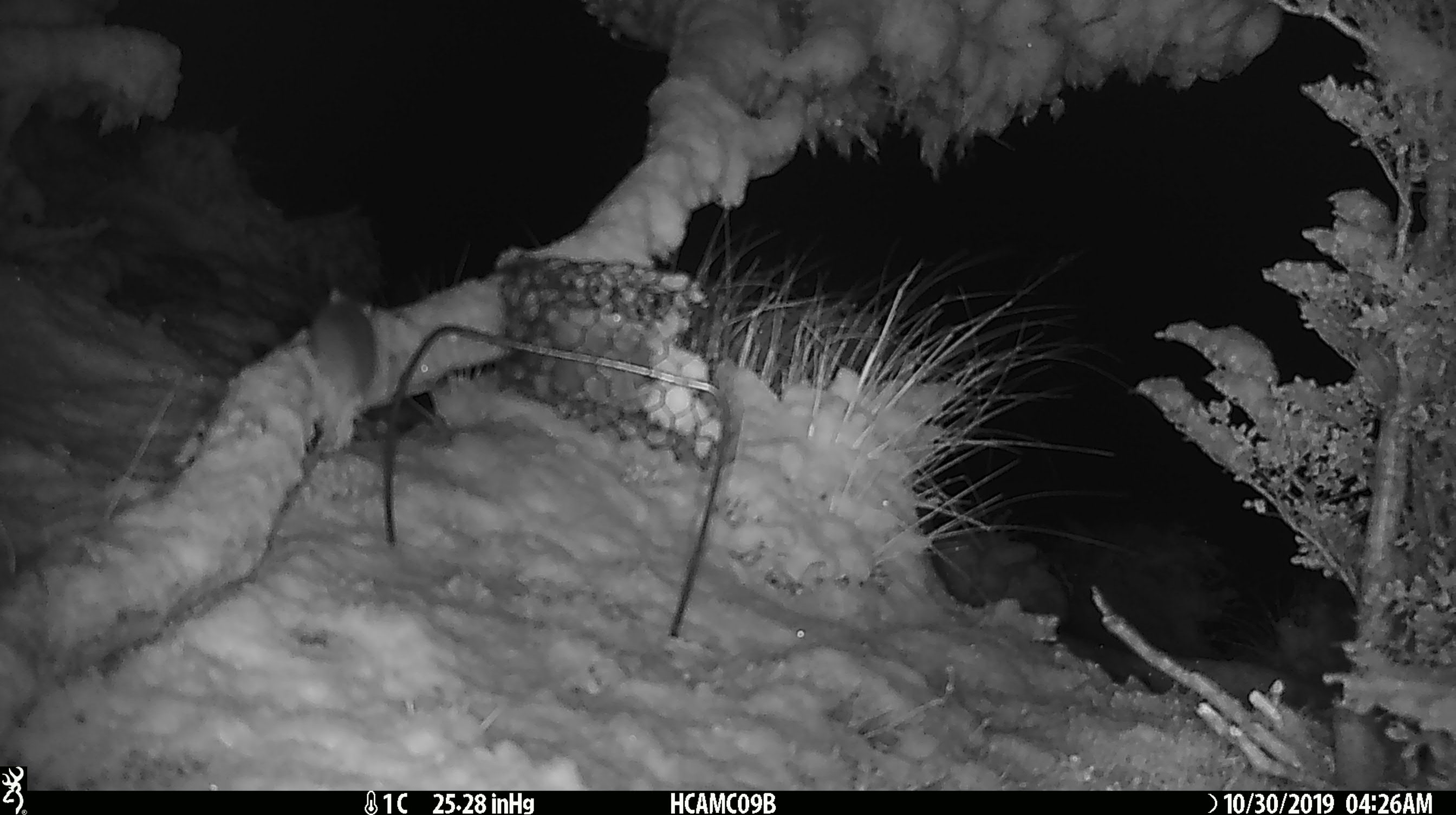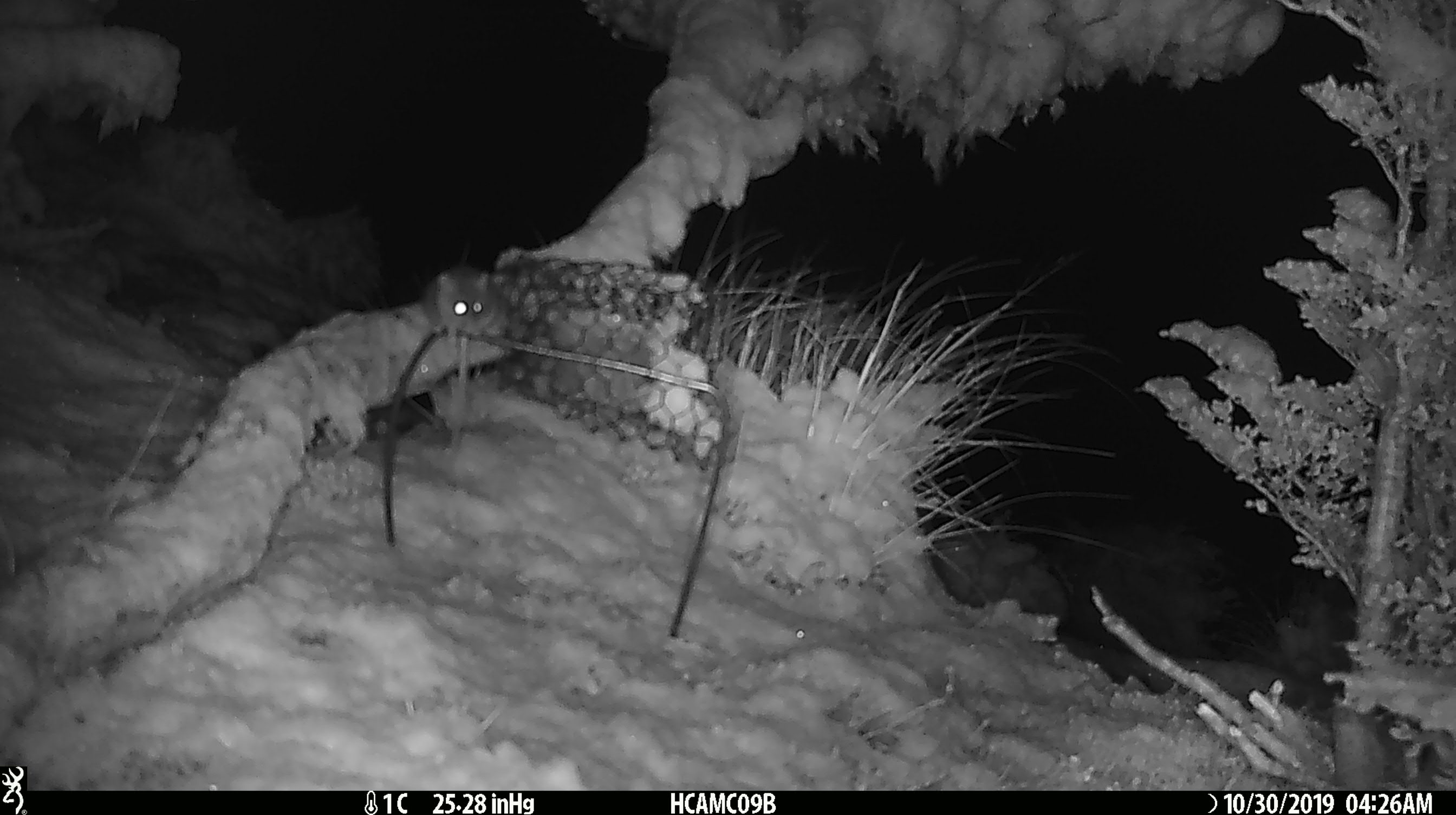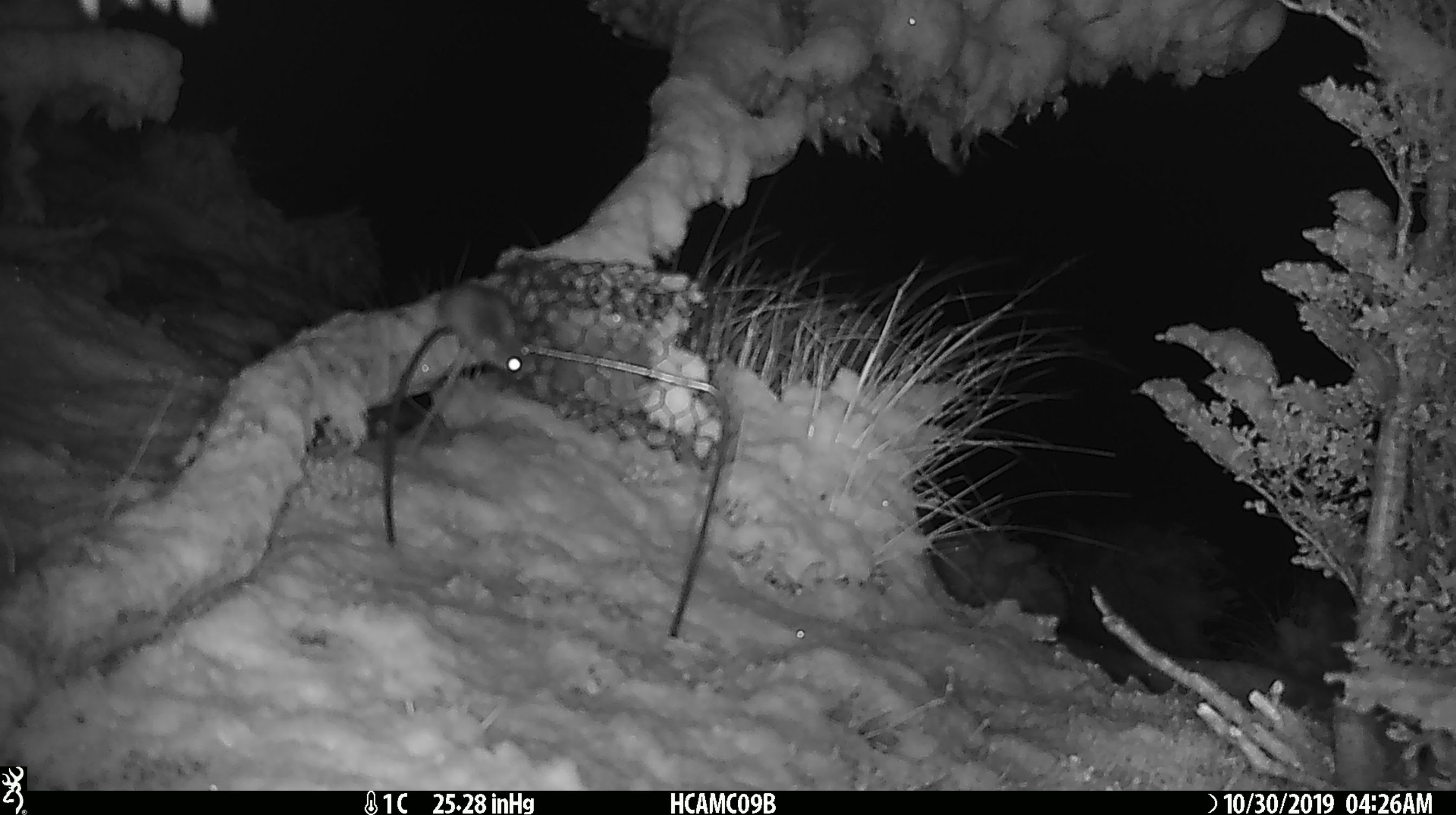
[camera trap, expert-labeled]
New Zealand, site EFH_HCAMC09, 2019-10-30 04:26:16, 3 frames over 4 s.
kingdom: Animalia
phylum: Chordata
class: Mammalia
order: Rodentia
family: Muridae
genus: Mus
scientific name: Mus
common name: mouse